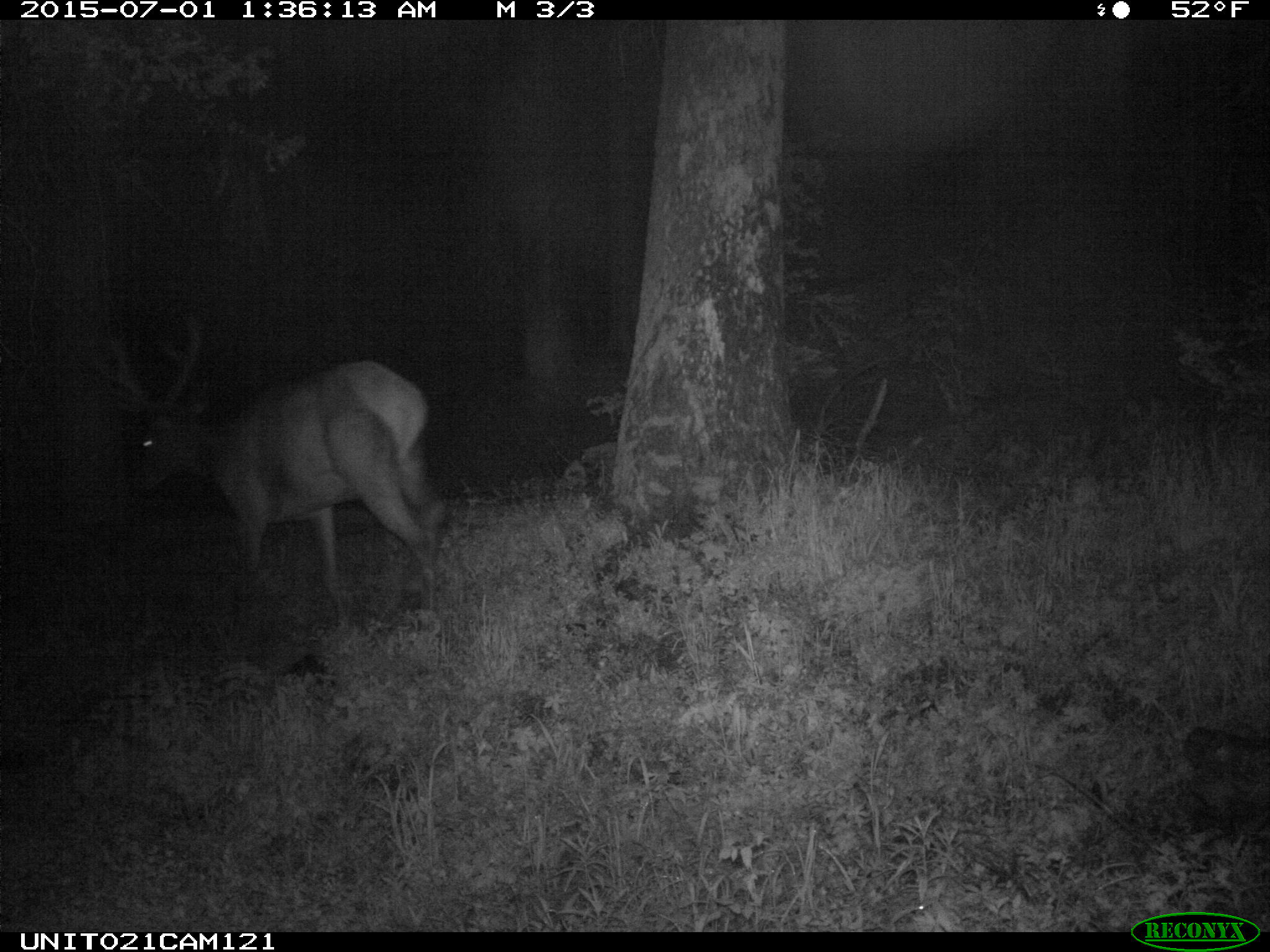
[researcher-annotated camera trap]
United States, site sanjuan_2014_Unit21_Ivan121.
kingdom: Animalia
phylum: Chordata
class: Mammalia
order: Artiodactyla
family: Cervidae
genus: Cervus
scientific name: Cervus elaphus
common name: red deer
Cervus elaphus (red deer).